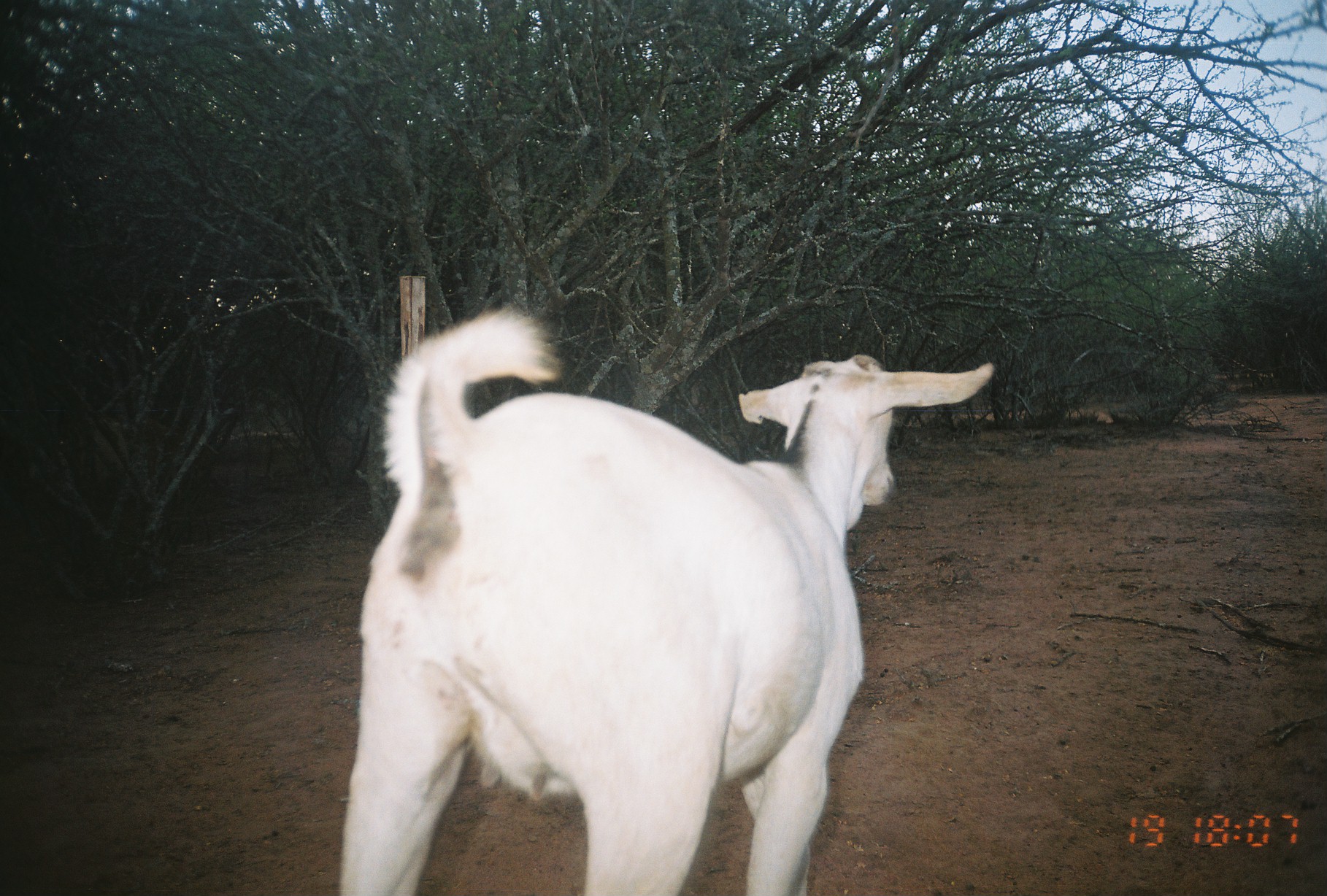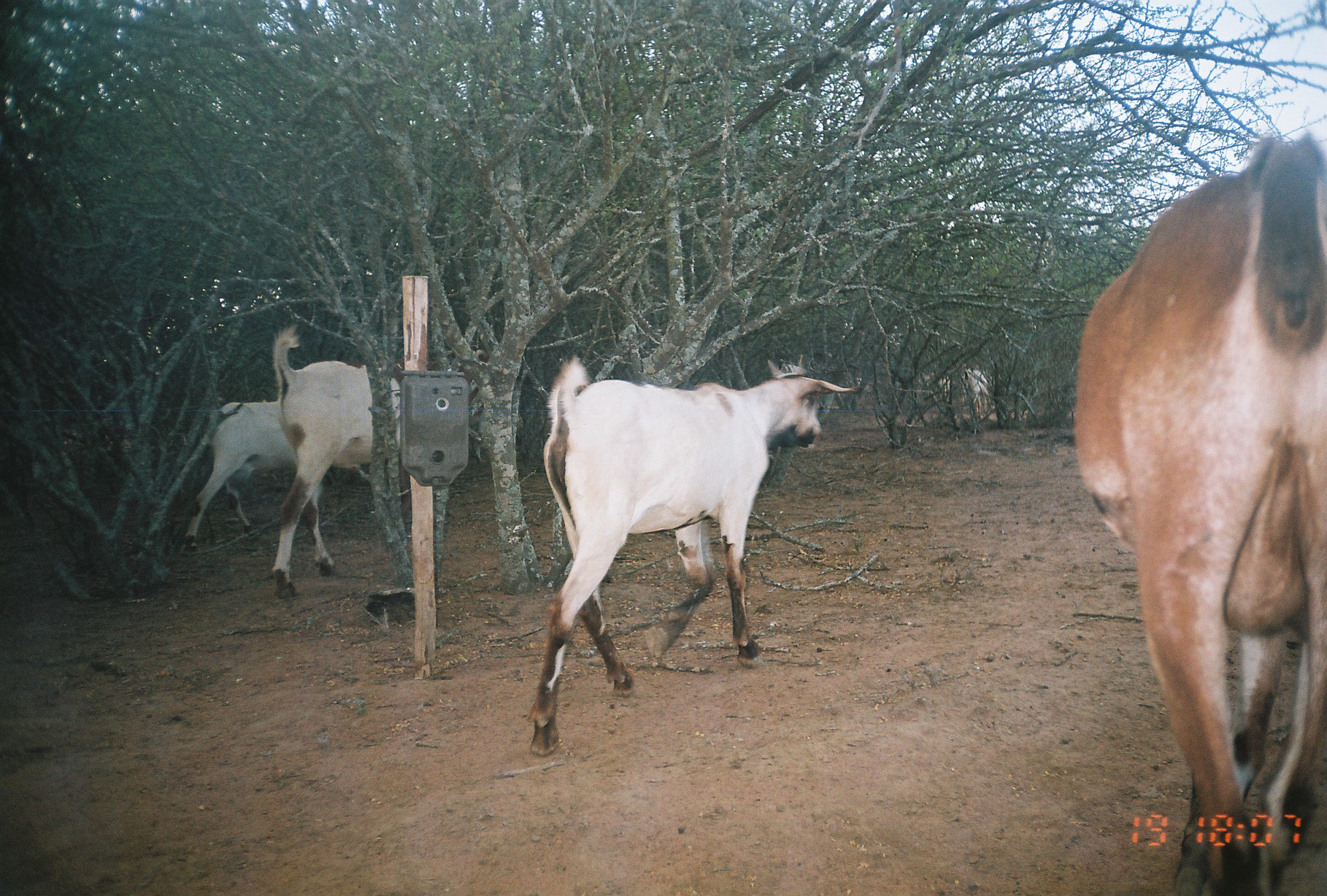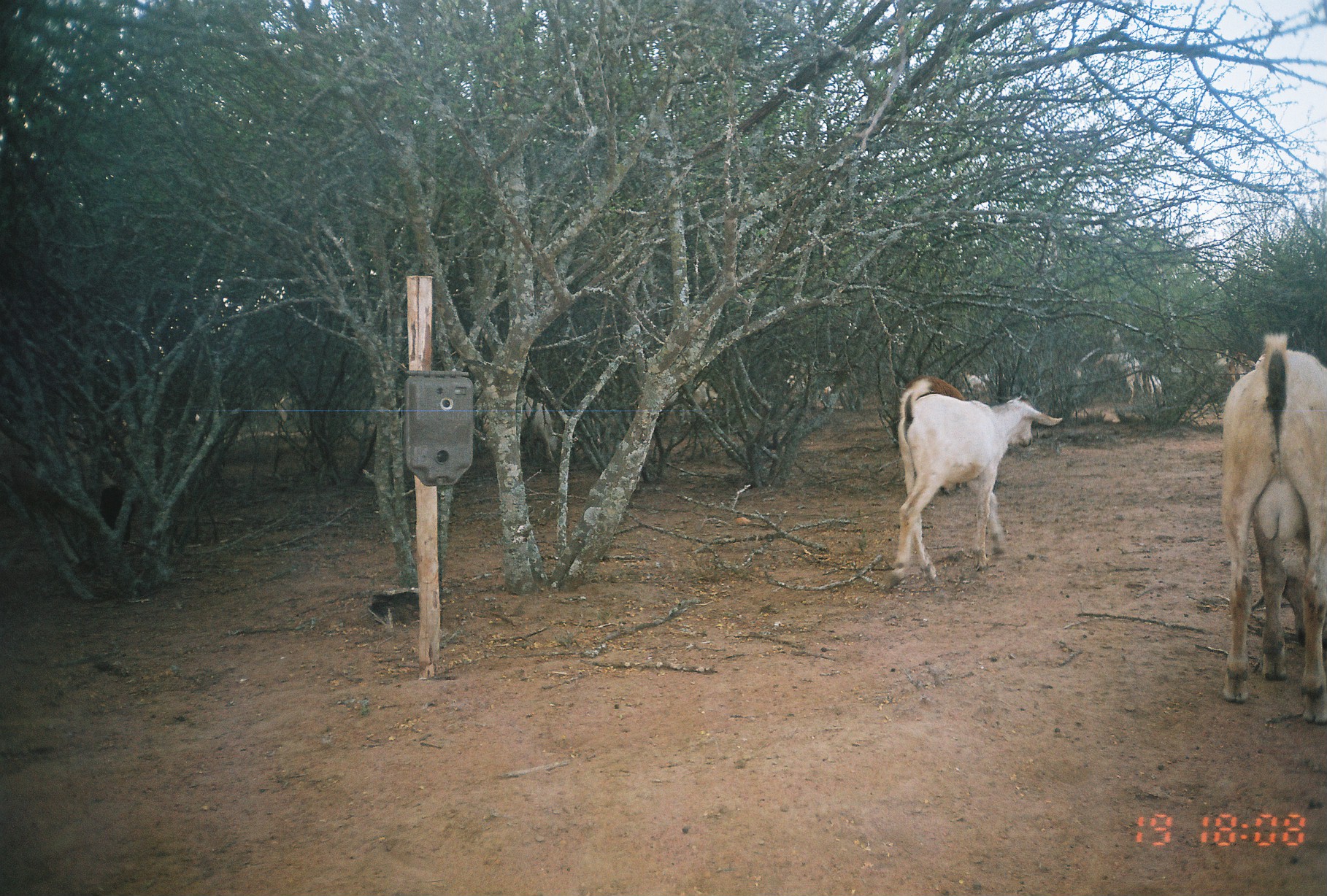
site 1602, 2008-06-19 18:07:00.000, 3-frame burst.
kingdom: Animalia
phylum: Chordata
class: Mammalia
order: Artiodactyla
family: Bovidae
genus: Capra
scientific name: Capra aegagrus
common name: wild goat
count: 1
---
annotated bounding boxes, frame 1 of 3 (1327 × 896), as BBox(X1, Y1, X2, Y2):
capra aegagrus: BBox(326, 308, 994, 893)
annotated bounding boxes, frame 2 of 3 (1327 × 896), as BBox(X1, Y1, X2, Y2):
capra aegagrus: BBox(1074, 132, 1321, 886); BBox(529, 357, 861, 756); BBox(271, 319, 399, 599); BBox(186, 395, 278, 543)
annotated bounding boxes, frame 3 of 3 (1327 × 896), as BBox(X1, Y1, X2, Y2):
capra aegagrus: BBox(1223, 331, 1325, 719); BBox(889, 379, 1062, 582); BBox(1093, 327, 1163, 407); BBox(524, 396, 558, 462); BBox(898, 374, 974, 399)